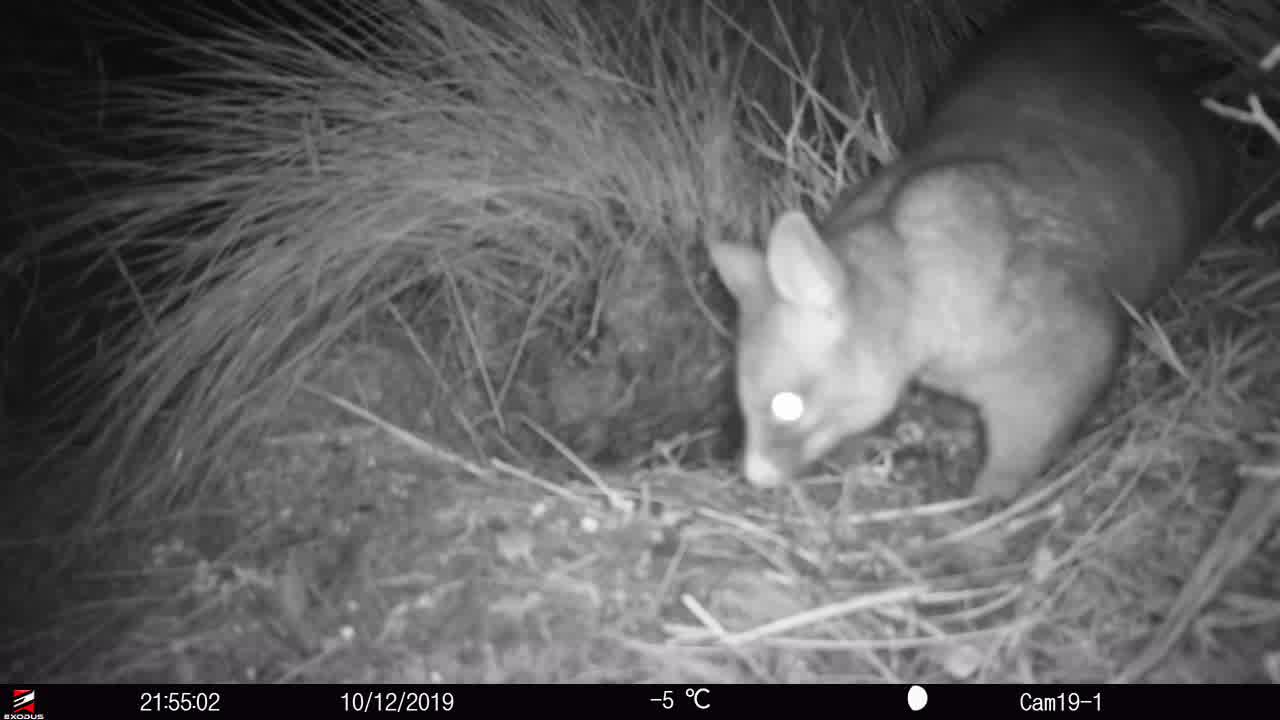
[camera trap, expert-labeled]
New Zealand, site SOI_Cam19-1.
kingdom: Animalia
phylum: Chordata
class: Mammalia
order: Diprotodontia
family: Phalangeridae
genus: Trichosurus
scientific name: Trichosurus vulpecula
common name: common brushtail possum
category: possum